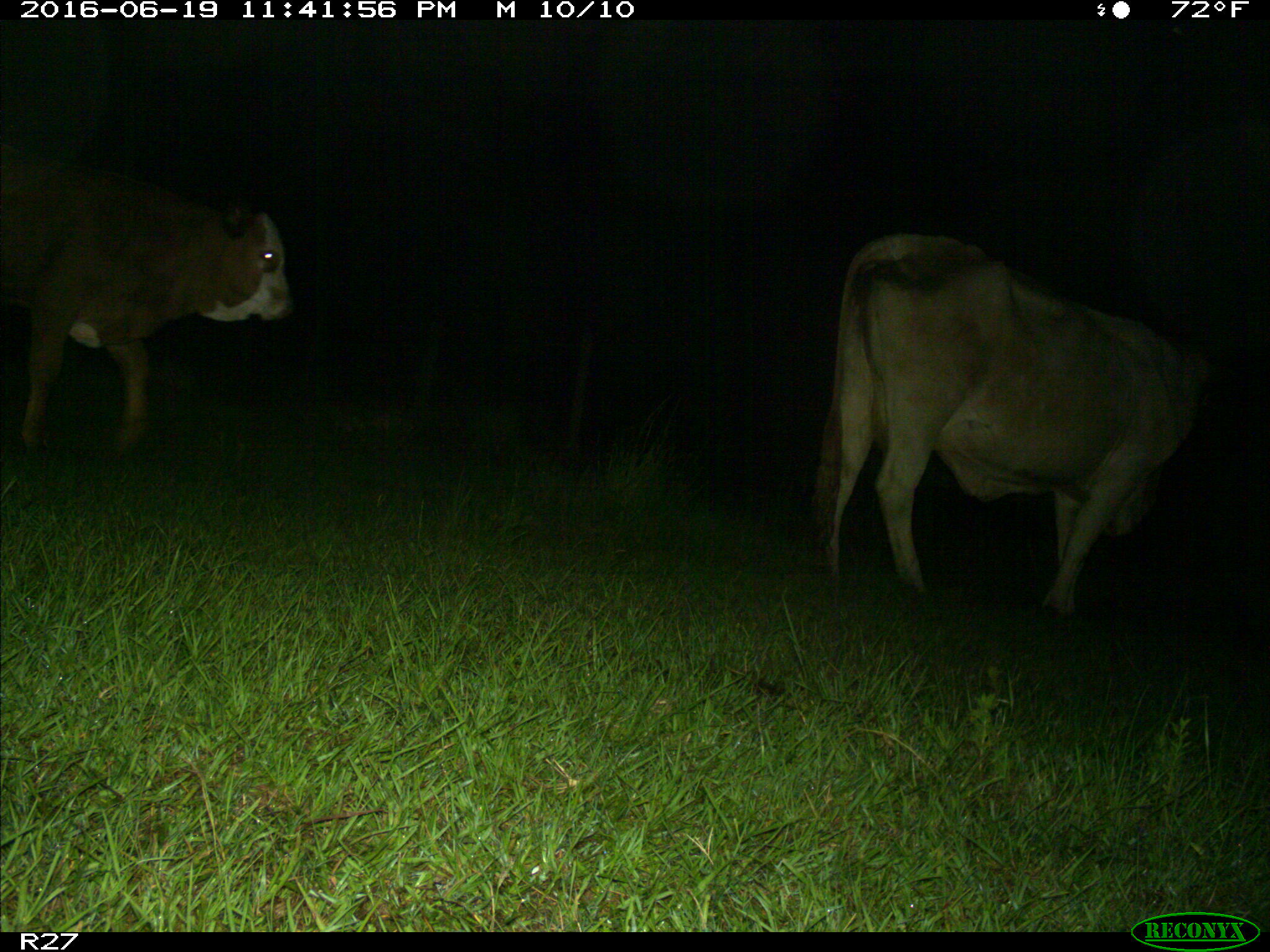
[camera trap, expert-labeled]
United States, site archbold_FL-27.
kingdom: Animalia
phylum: Chordata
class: Mammalia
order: Artiodactyla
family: Bovidae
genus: Bos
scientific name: Bos taurus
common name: domestic cow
Bos taurus (domestic cow).